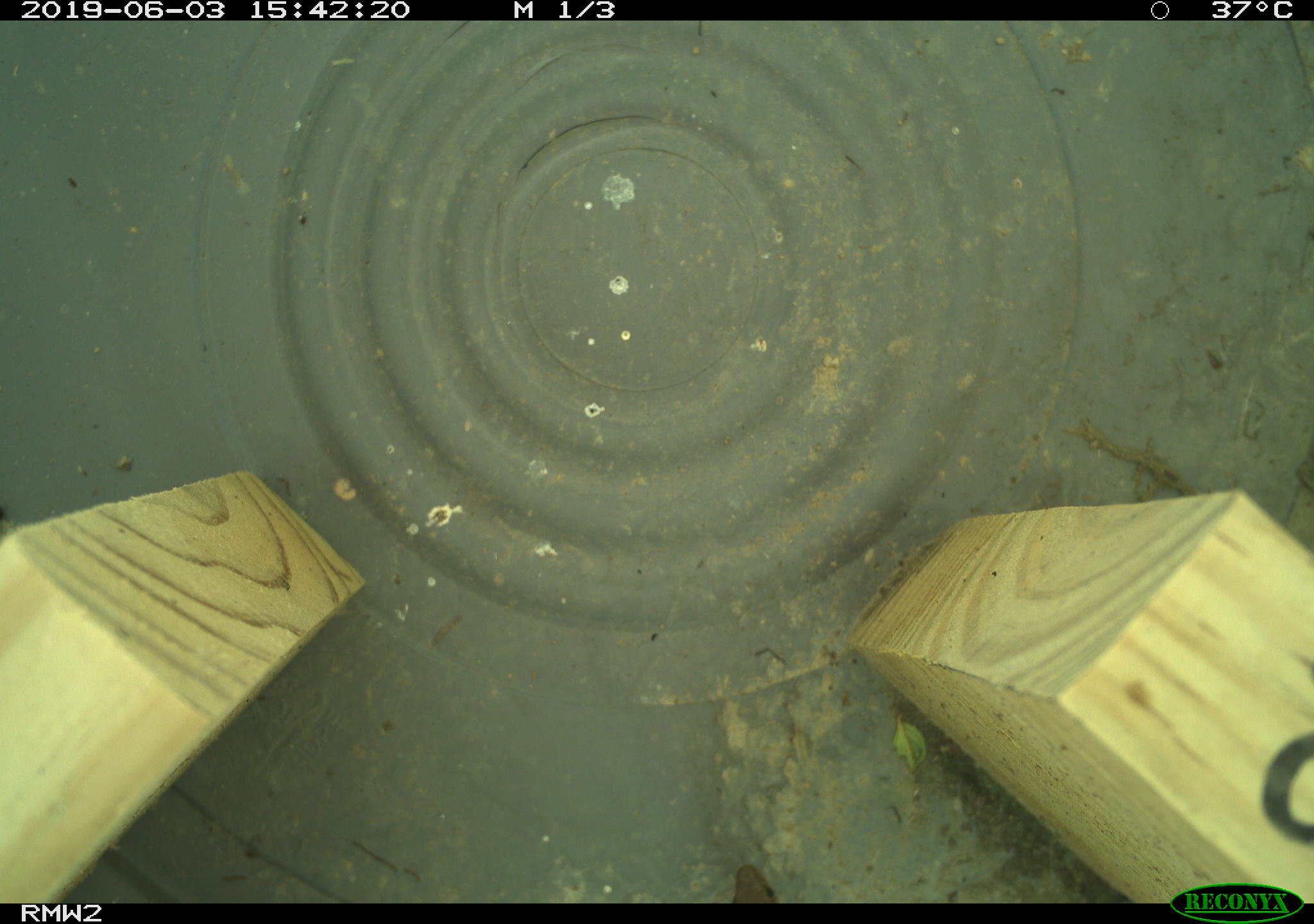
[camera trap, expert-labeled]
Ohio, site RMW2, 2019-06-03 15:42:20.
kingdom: Animalia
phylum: Chordata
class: Reptilia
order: Squamata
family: Colubridae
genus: Thamnophis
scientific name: Thamnophis sirtalis sirtalis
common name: eastern gartersnake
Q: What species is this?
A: Eastern gartersnake (Thamnophis sirtalis sirtalis).